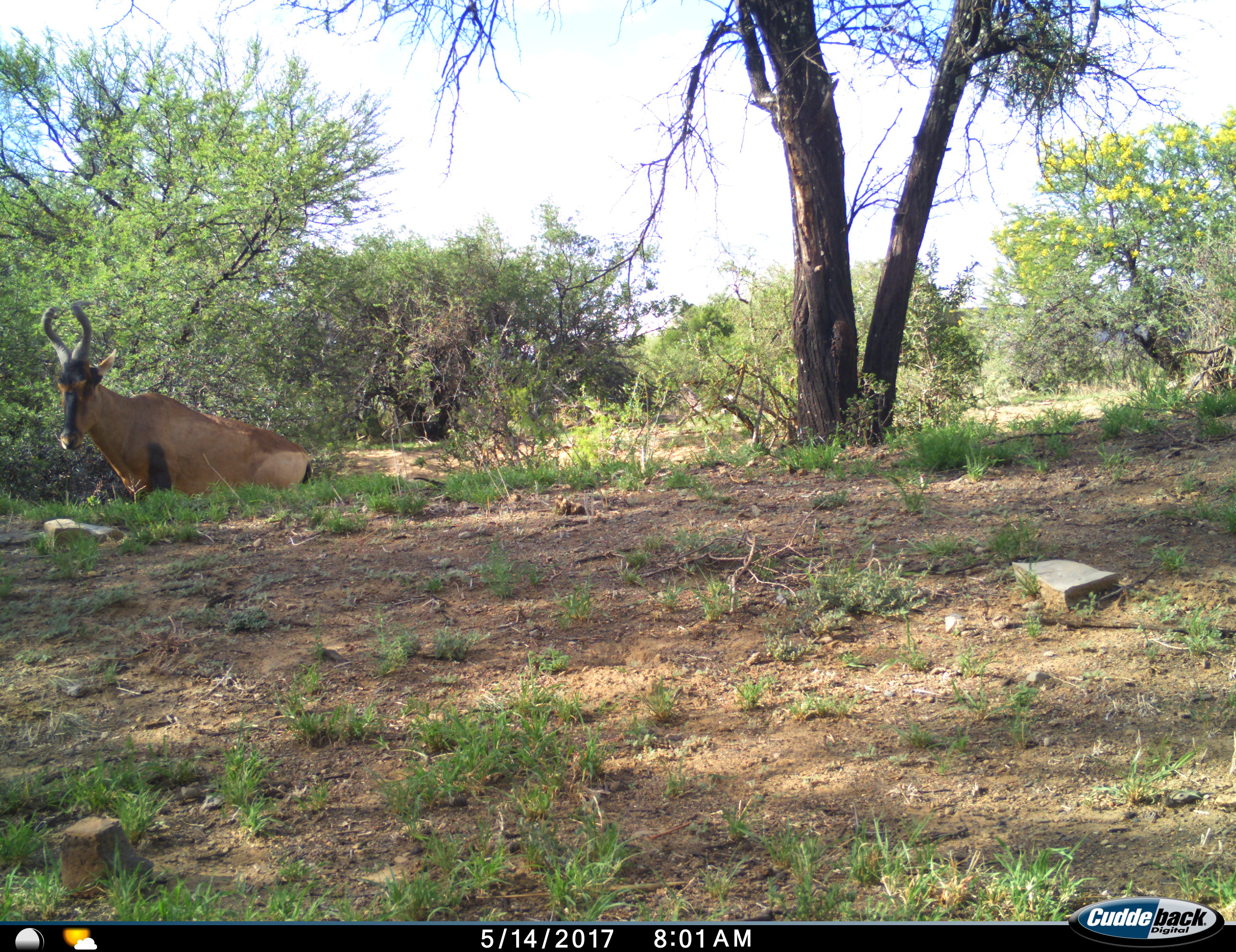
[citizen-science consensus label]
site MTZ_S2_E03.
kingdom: Animalia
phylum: Chordata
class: Mammalia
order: Artiodactyla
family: Bovidae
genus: Alcelaphus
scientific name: Alcelaphus buselaphus caama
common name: red hartebeest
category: hartebeestred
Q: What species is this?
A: Hartebeestred (red hartebeest) (Alcelaphus buselaphus caama).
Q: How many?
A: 1.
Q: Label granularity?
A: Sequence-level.